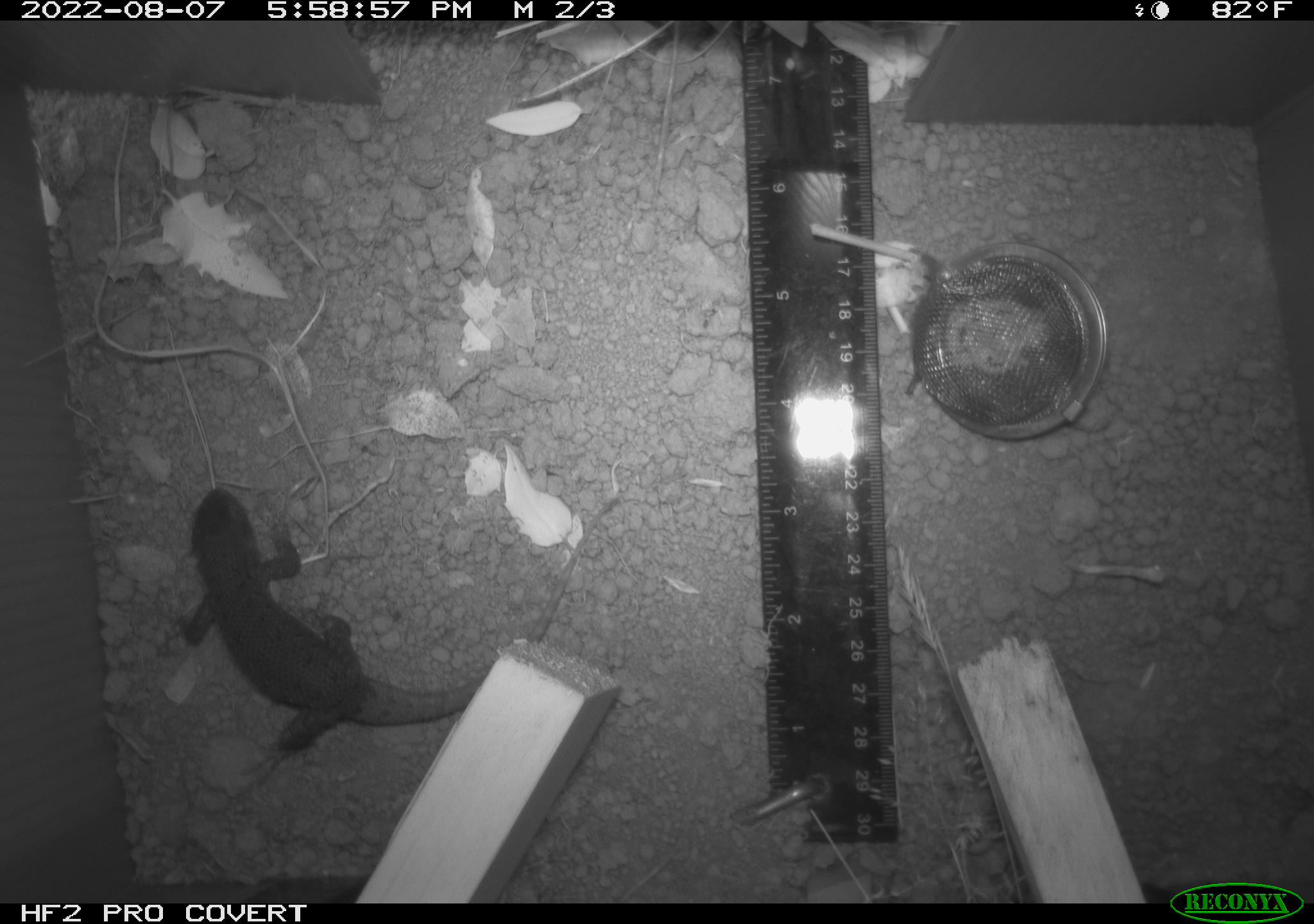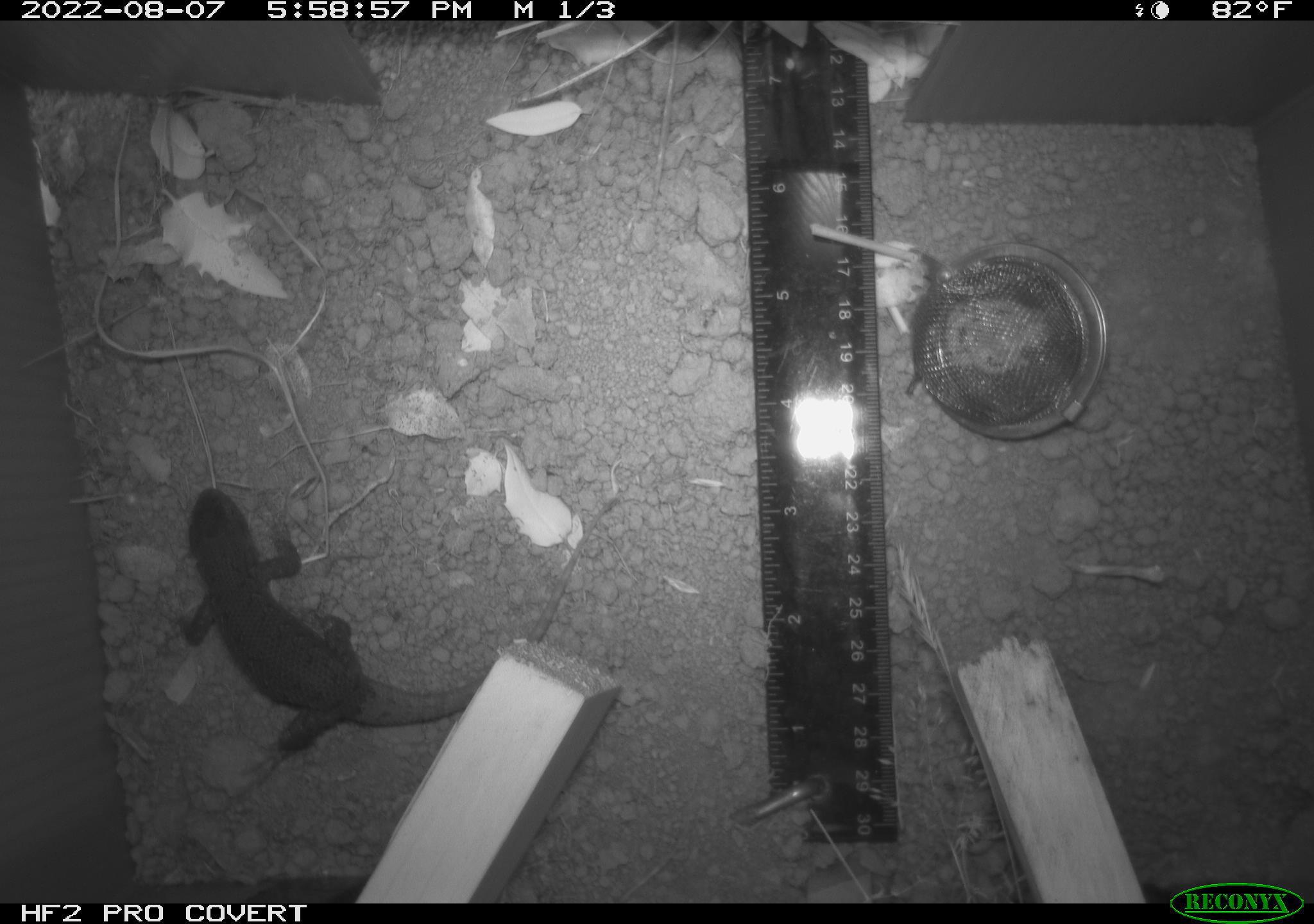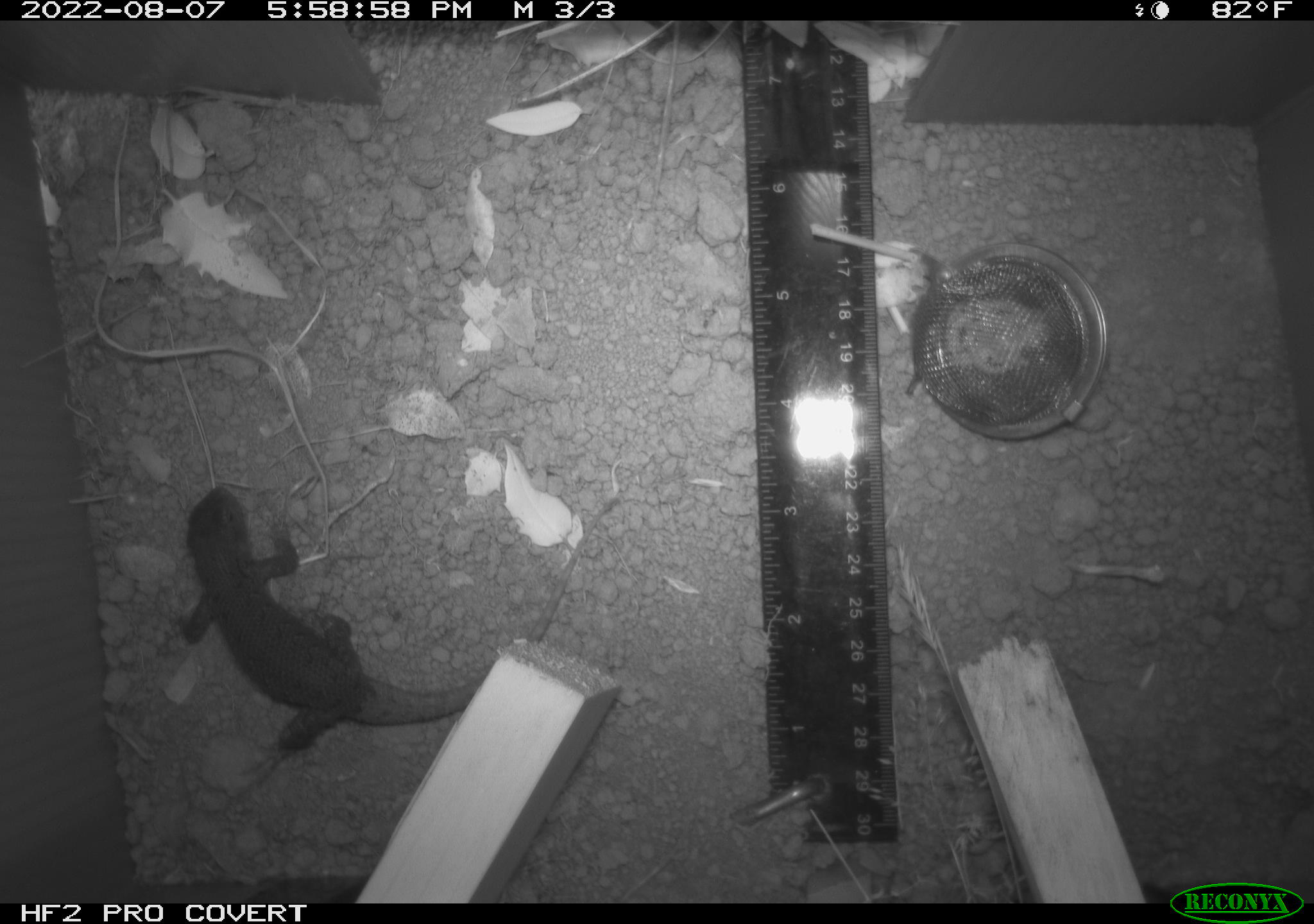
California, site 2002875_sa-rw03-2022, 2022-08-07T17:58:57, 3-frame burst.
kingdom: Animalia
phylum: Chordata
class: Reptilia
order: Squamata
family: Phrynosomatidae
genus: Sceloporus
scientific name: Sceloporus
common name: spiny lizards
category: sceloporus species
Sceloporus species (spiny lizards) (Sceloporus).